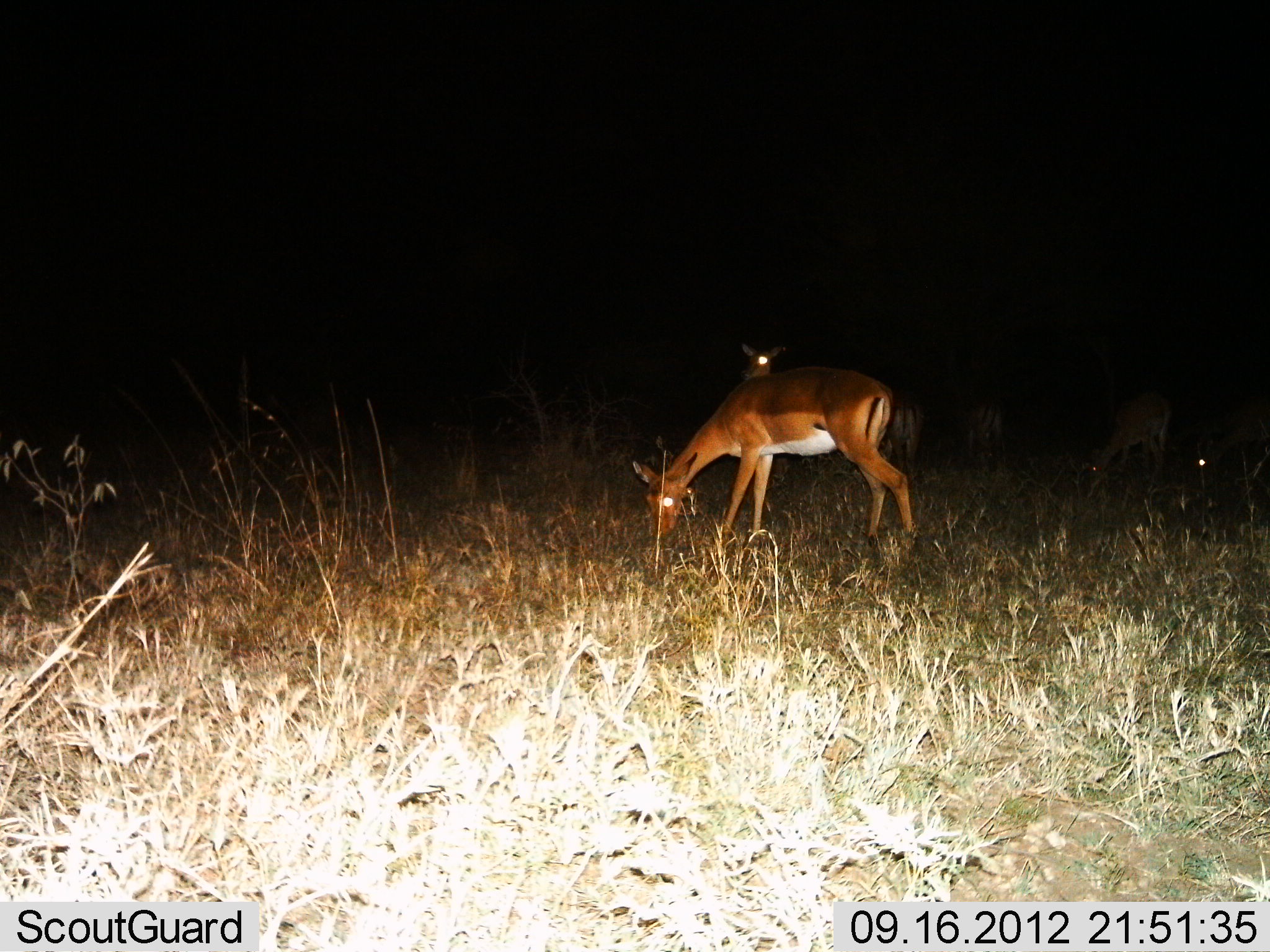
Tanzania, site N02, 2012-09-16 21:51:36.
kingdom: Animalia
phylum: Chordata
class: Mammalia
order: Artiodactyla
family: Bovidae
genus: Aepyceros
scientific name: Aepyceros melampus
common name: impala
Impala (Aepyceros melampus), count 5. Behavior (volunteer vote fractions): standing 90%, resting 0%, moving 0%, interacting 0%. Young present (vote fraction): 0%. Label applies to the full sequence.